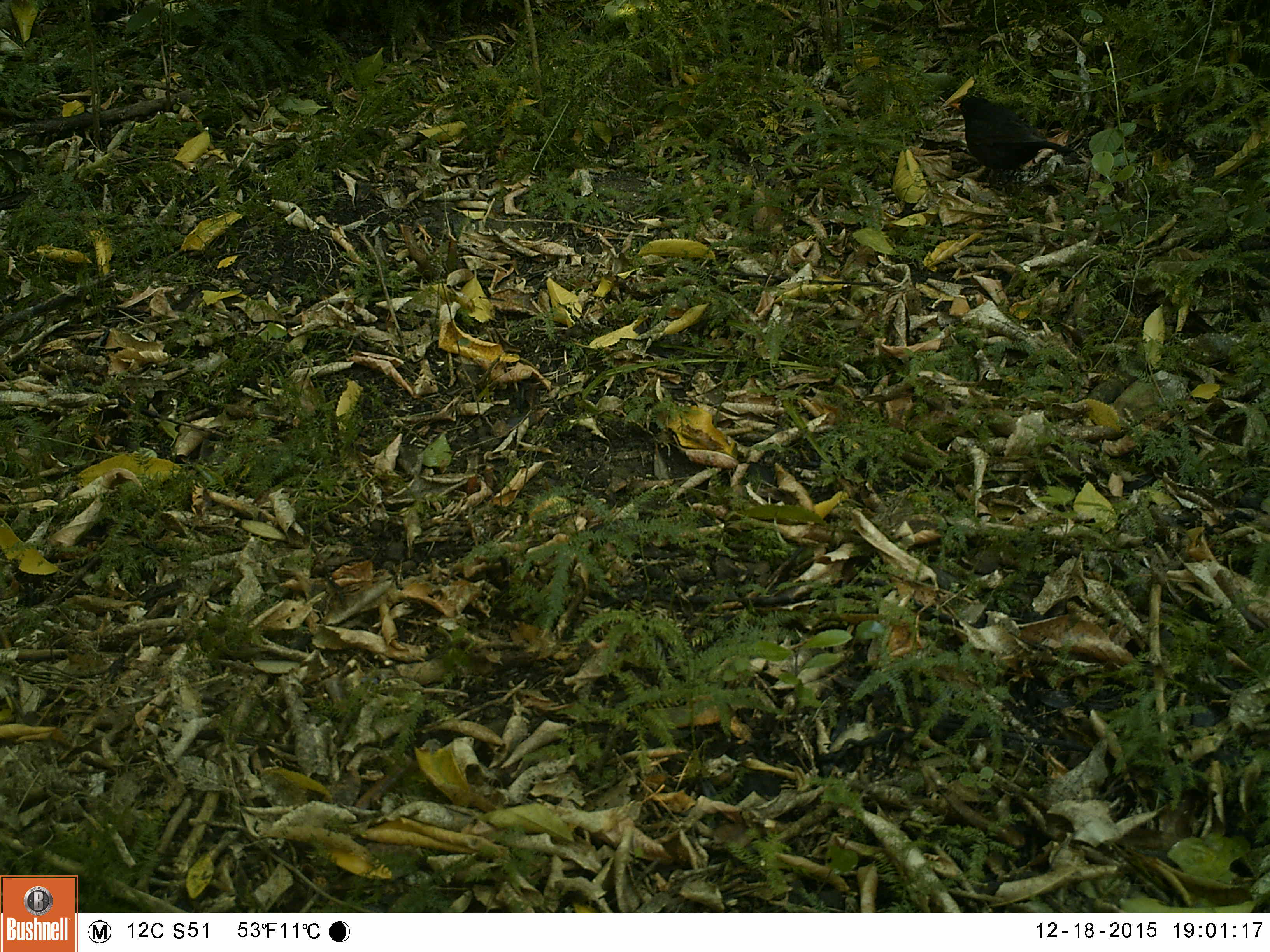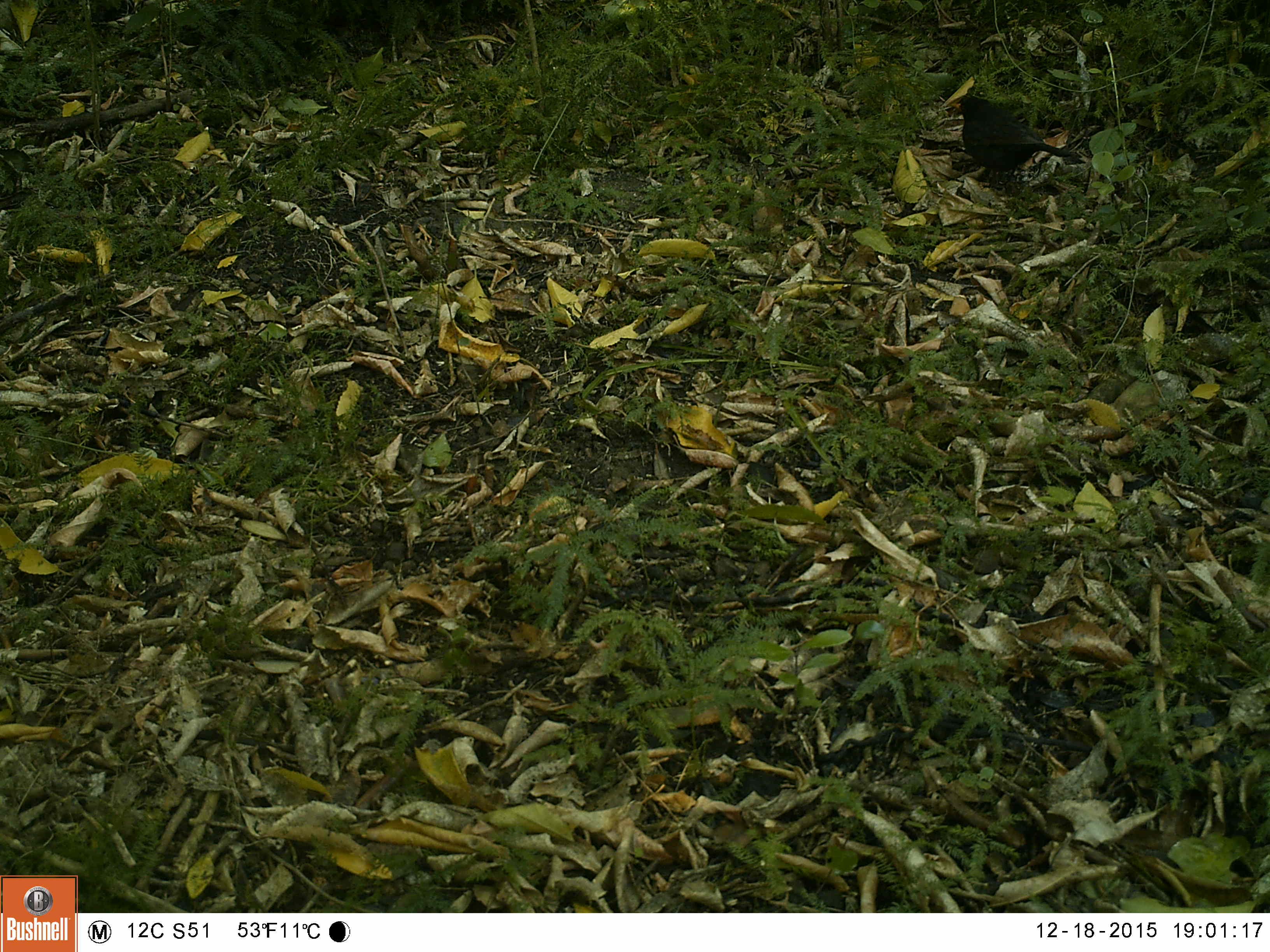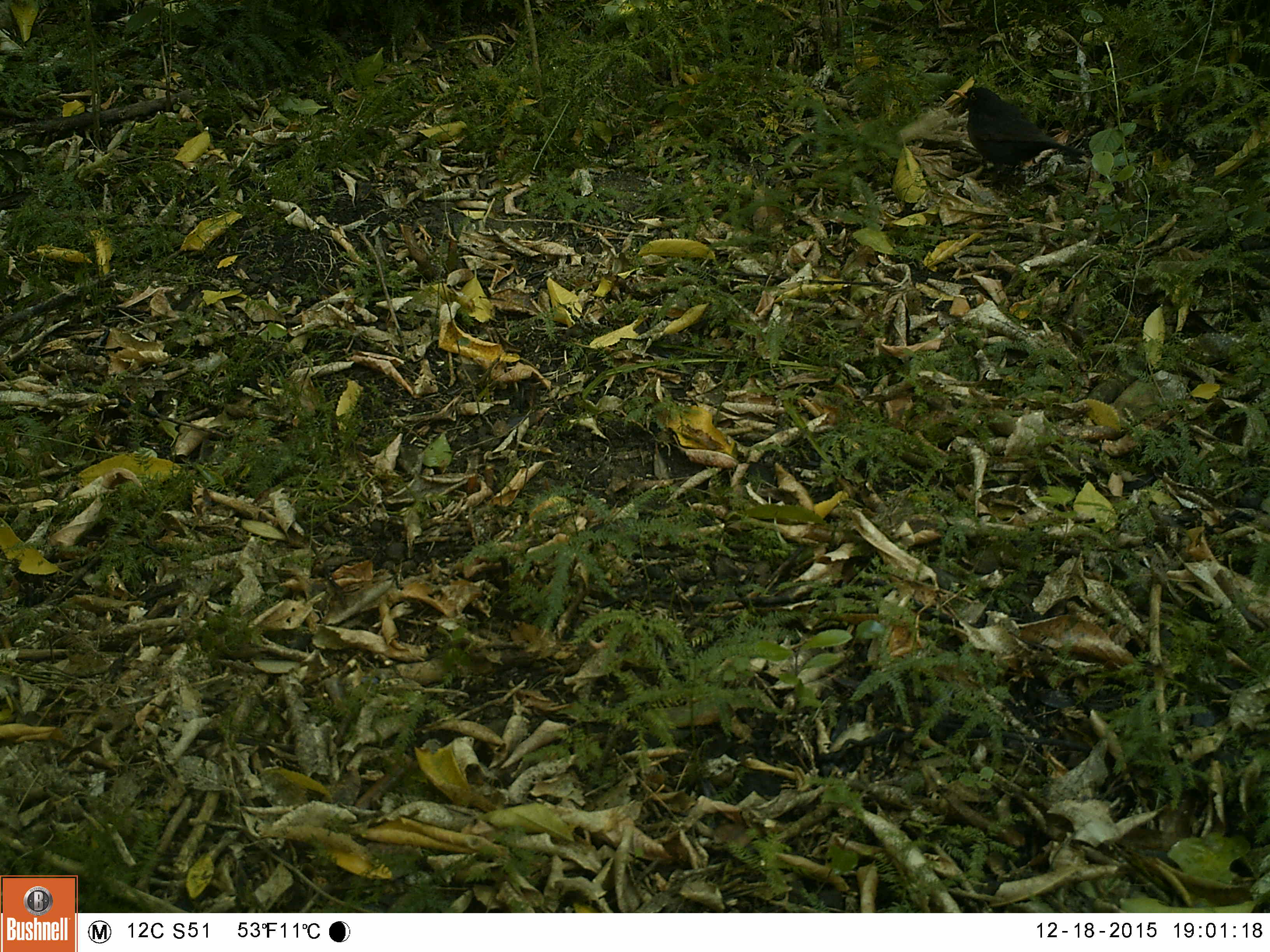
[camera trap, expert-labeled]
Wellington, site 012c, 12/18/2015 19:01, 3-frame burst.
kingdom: Animalia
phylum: Chordata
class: Aves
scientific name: Aves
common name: bird